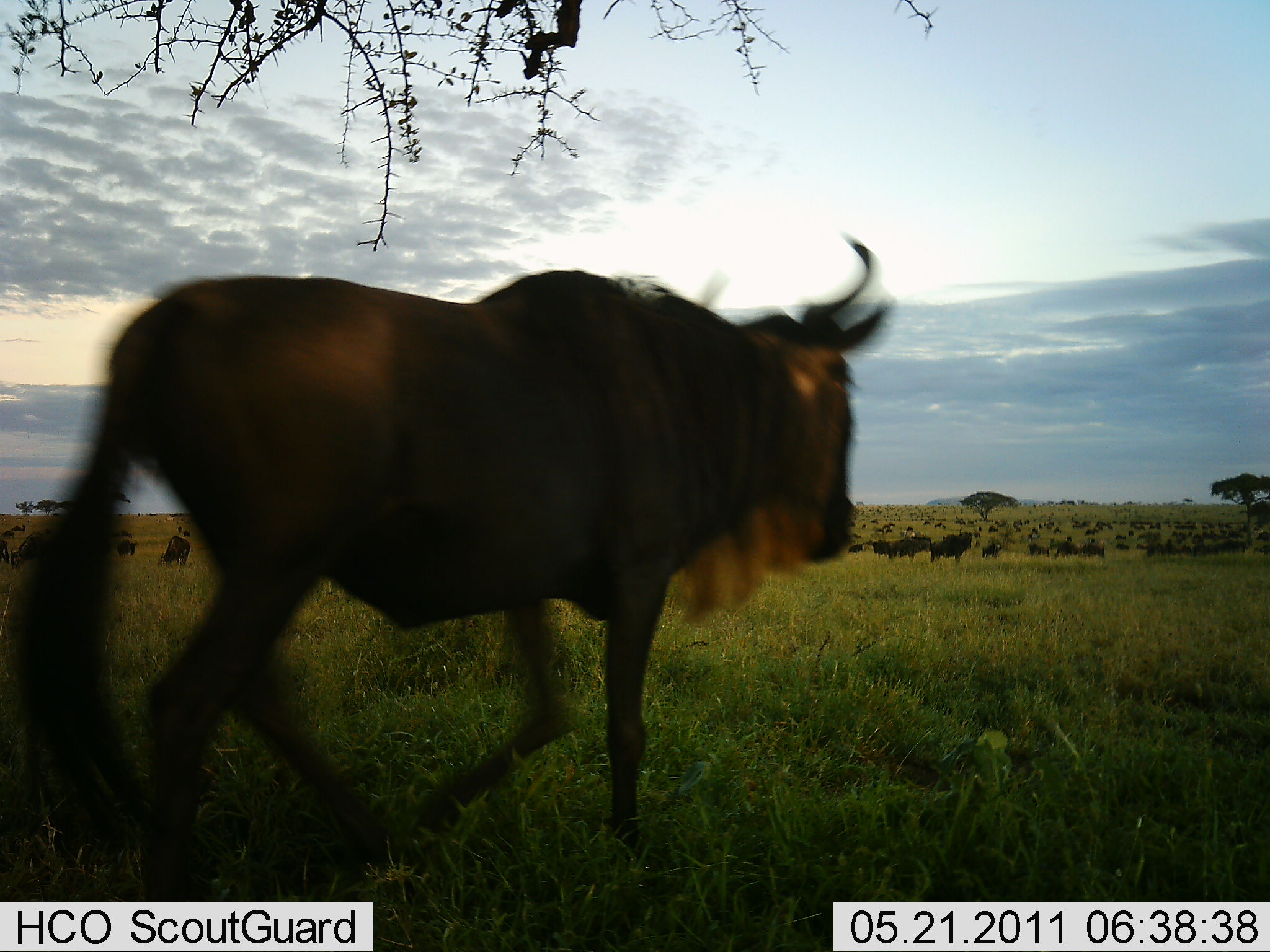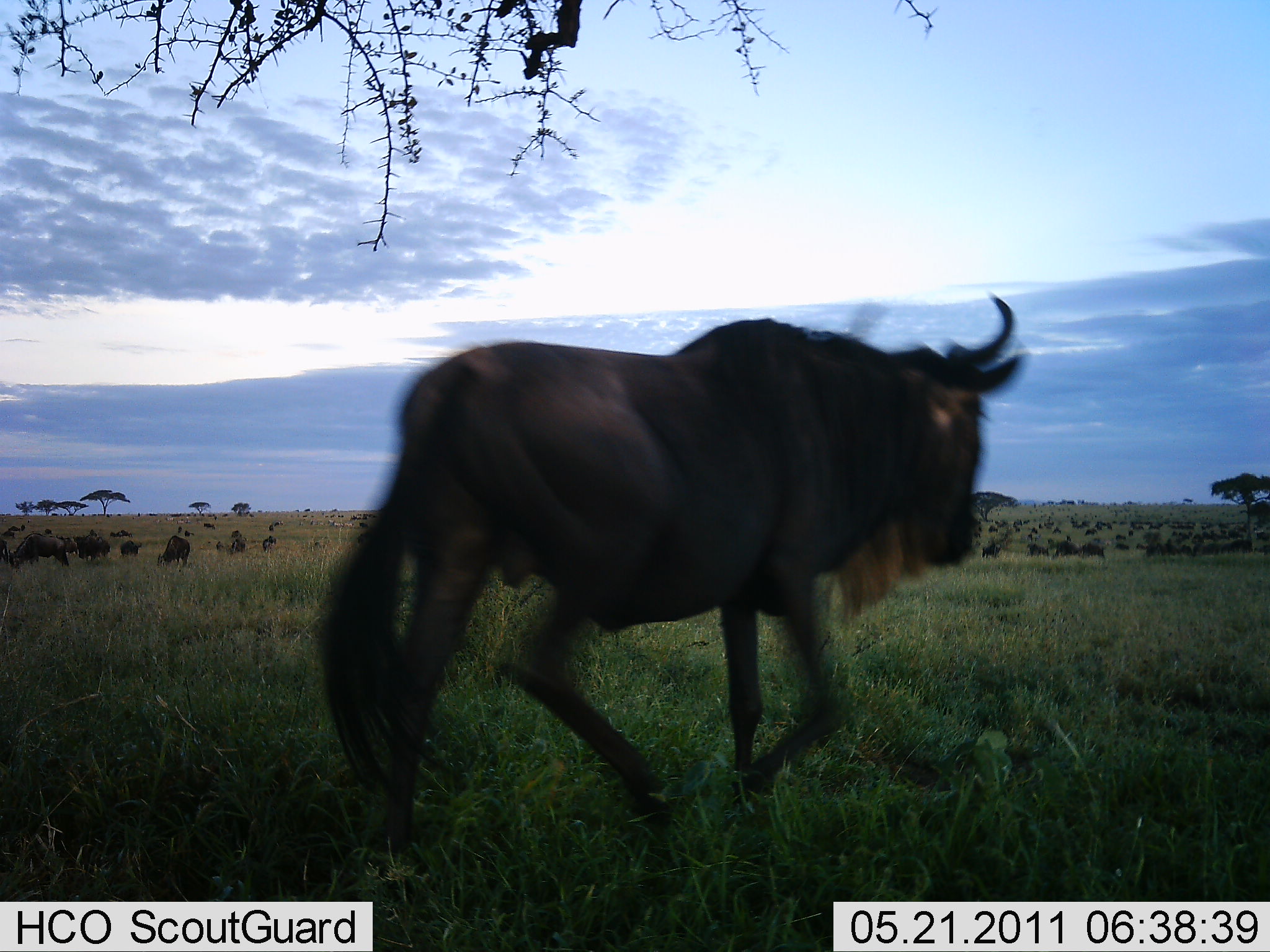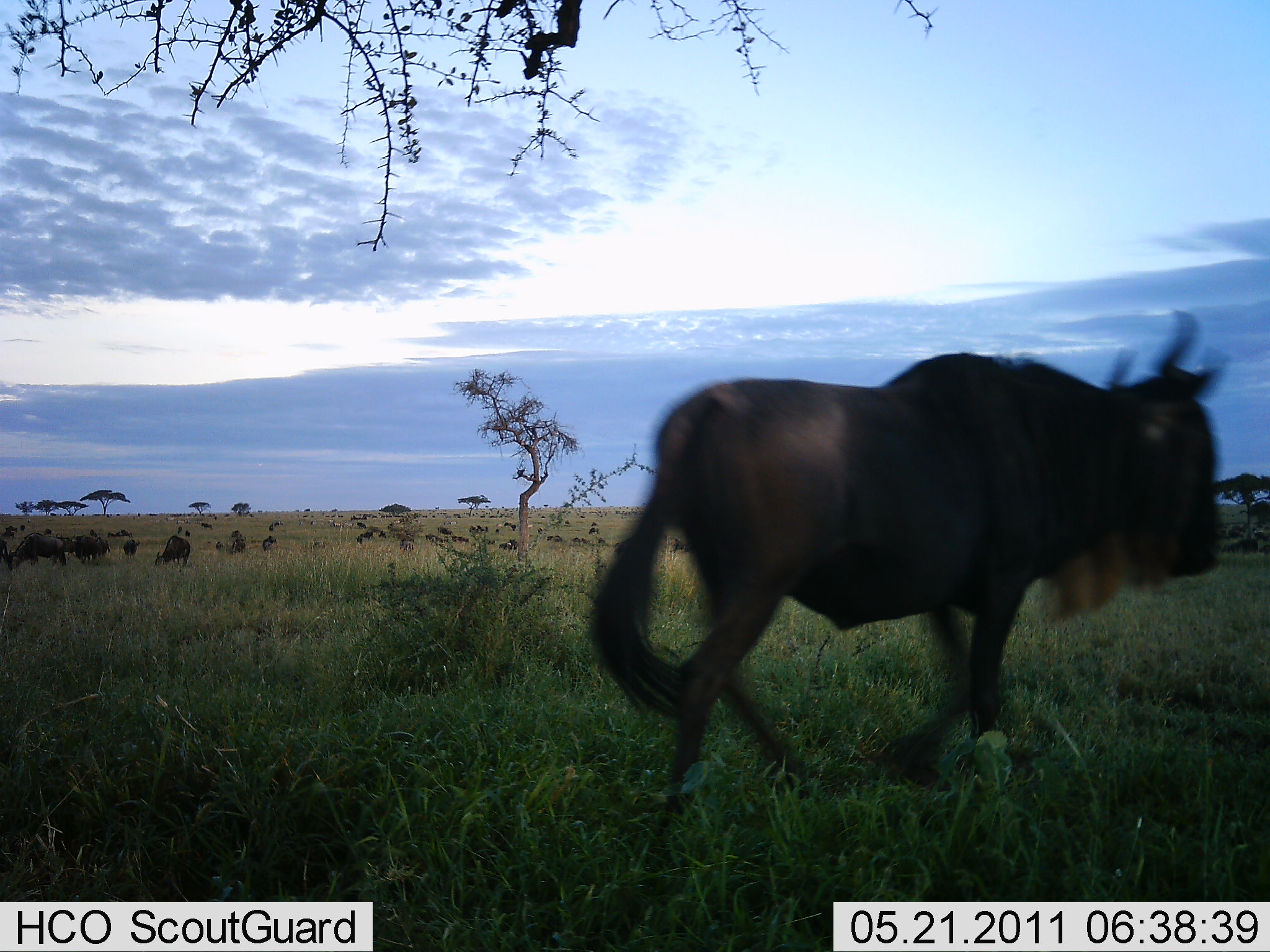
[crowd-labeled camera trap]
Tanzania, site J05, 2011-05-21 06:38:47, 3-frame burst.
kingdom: Animalia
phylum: Chordata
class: Mammalia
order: Artiodactyla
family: Bovidae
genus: Connochaetes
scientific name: Connochaetes taurinus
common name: blue wildebeest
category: wildebeest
Wildebeest (blue wildebeest) (Connochaetes taurinus), count 51+. Behavior (volunteer vote fractions): standing 40%, resting 10%, moving 90%, interacting 0%. Young present (vote fraction): 0%. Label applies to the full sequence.